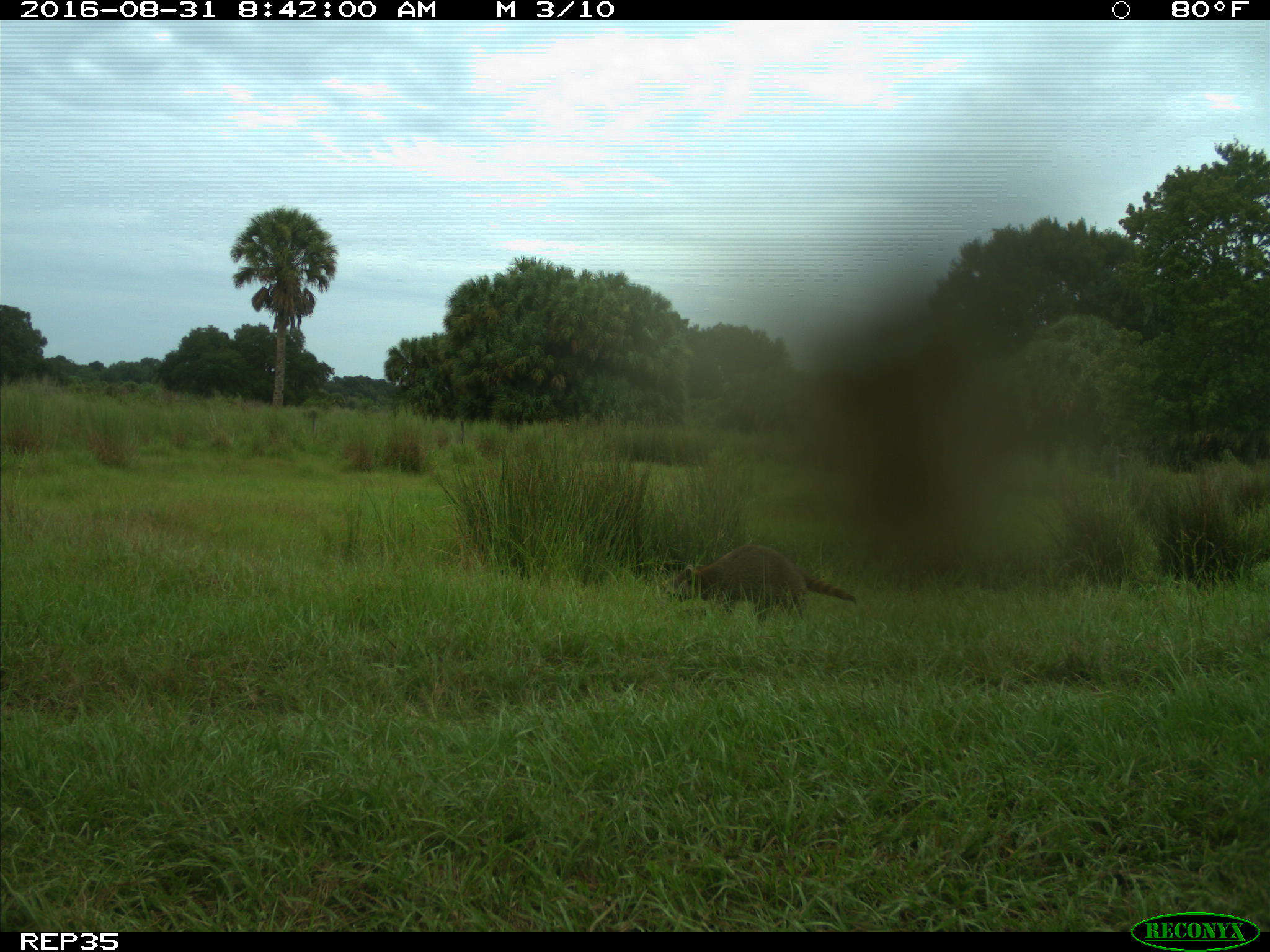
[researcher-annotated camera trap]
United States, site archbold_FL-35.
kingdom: Animalia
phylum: Chordata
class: Mammalia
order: Carnivora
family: Procyonidae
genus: Procyon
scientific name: Procyon lotor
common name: common raccoon